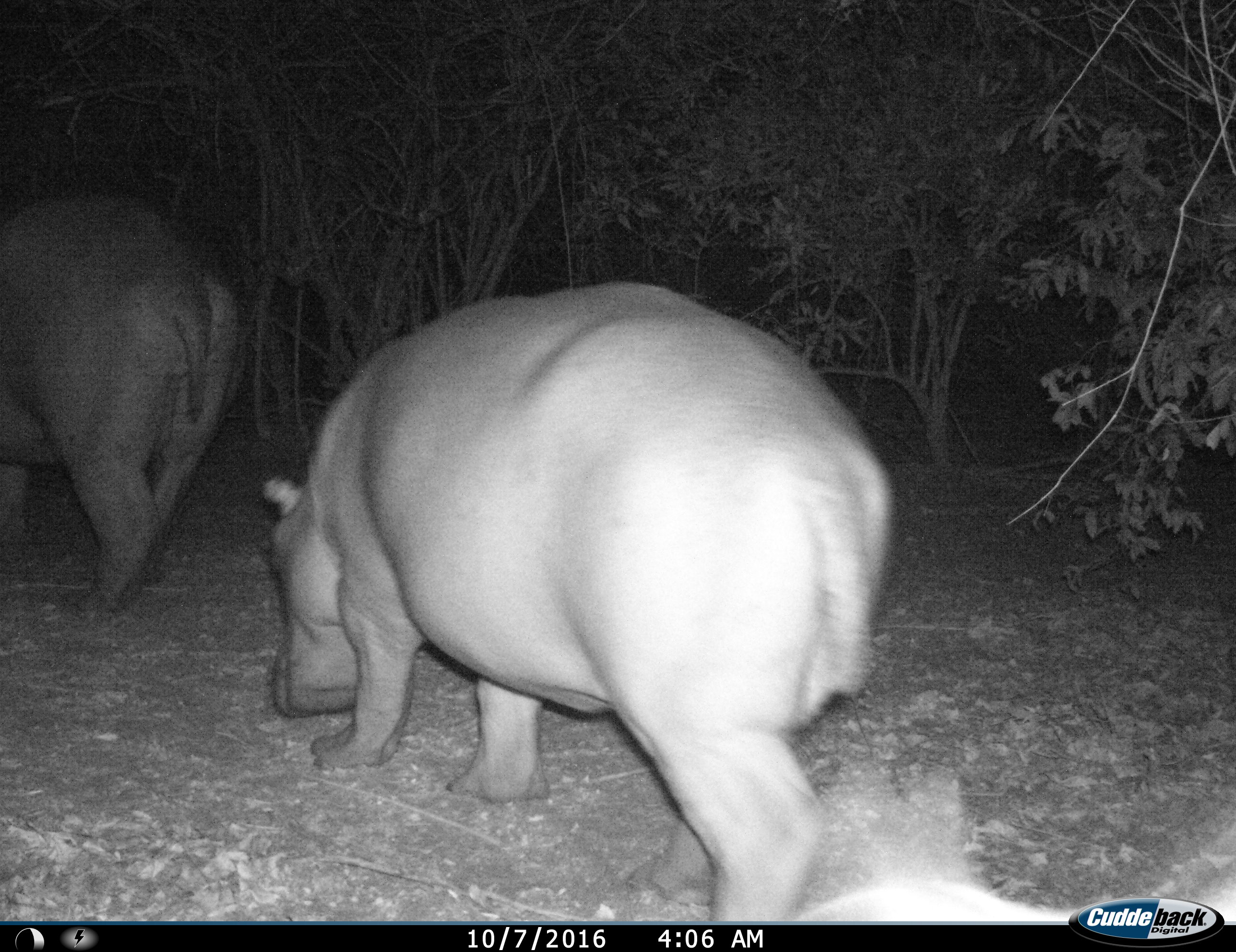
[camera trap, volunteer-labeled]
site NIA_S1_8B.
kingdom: Animalia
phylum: Chordata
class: Mammalia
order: Artiodactyla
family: Hippopotamidae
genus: Hippopotamus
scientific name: Hippopotamus amphibius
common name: hippopotamus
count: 2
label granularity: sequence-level